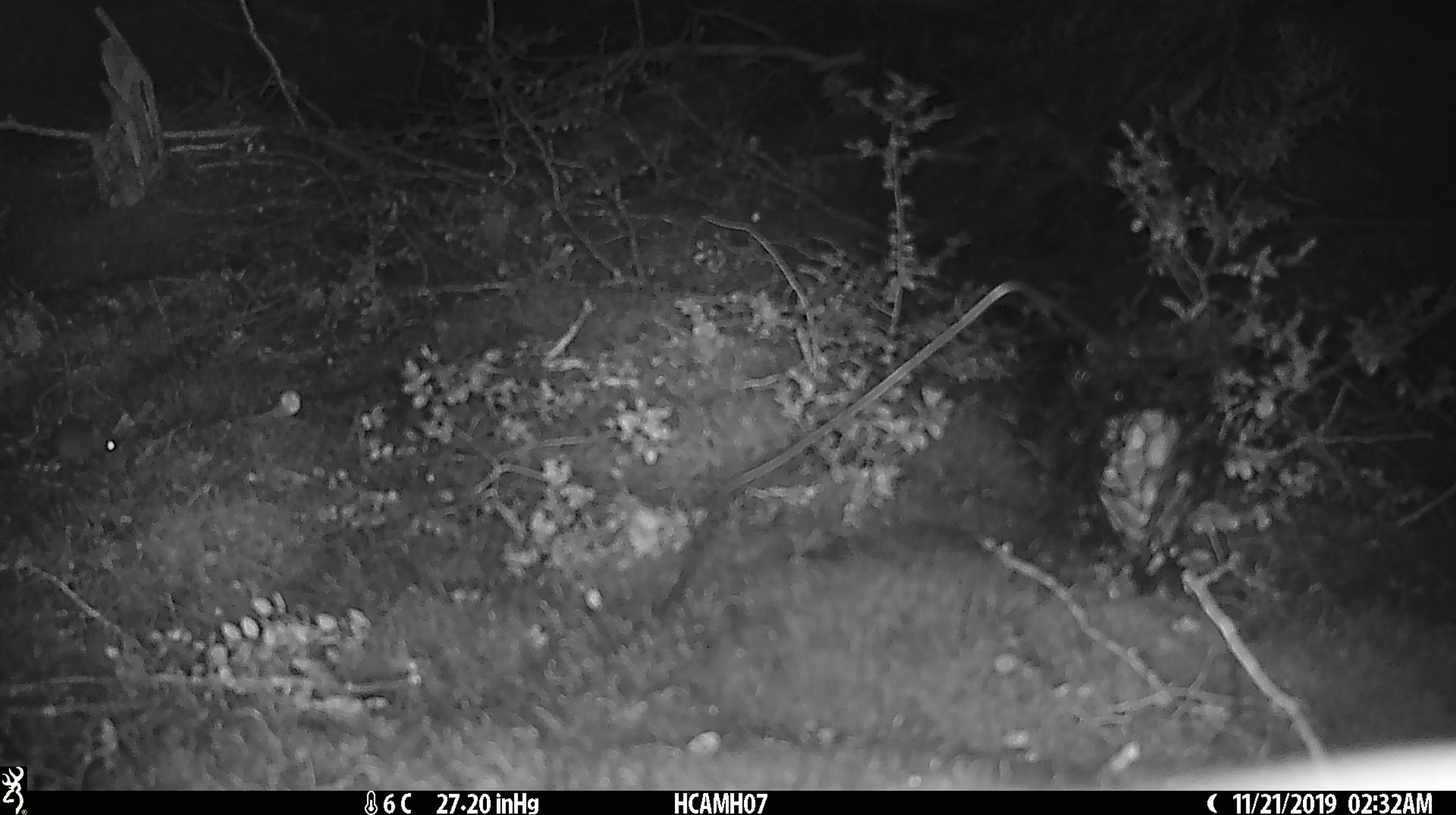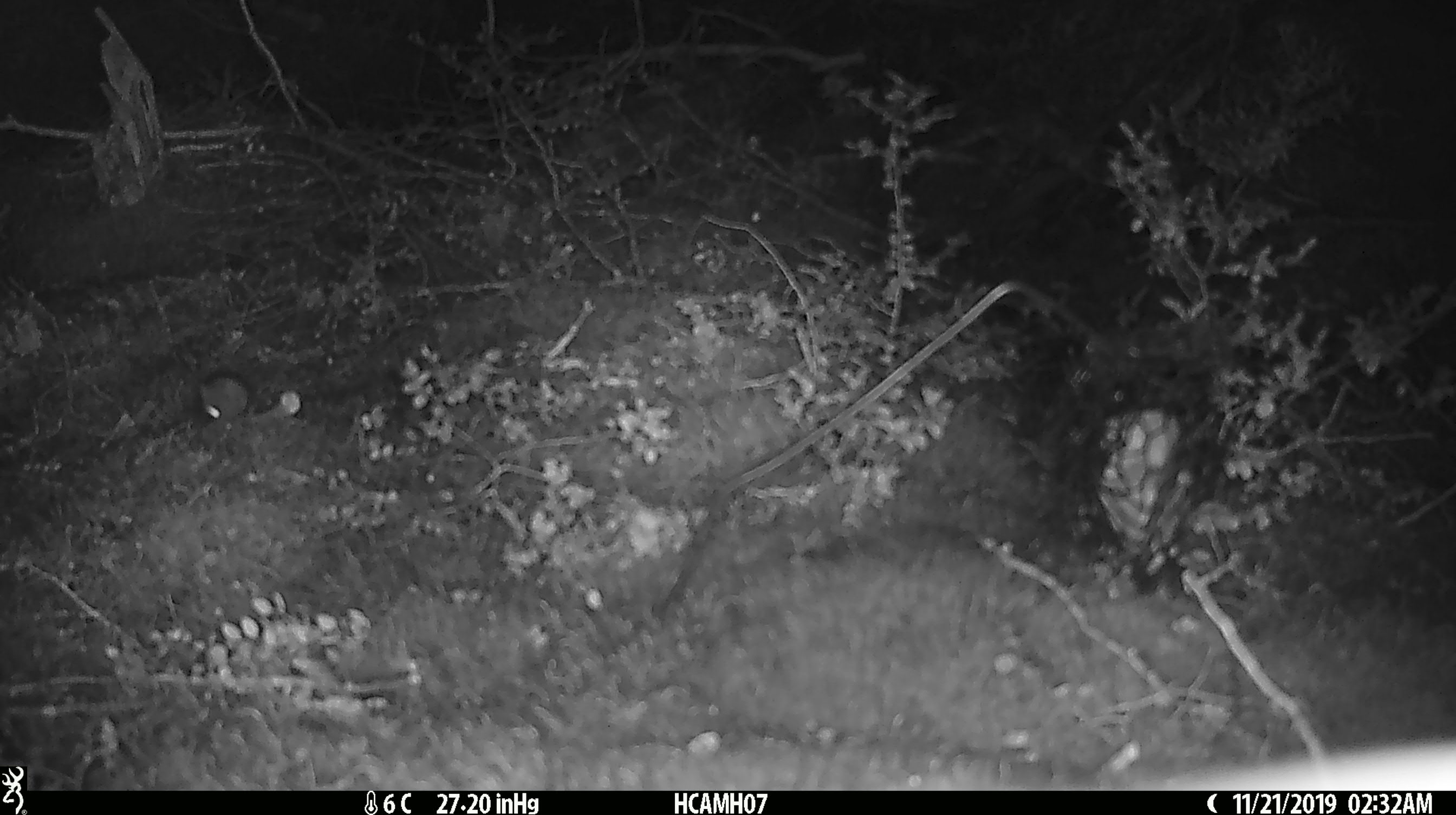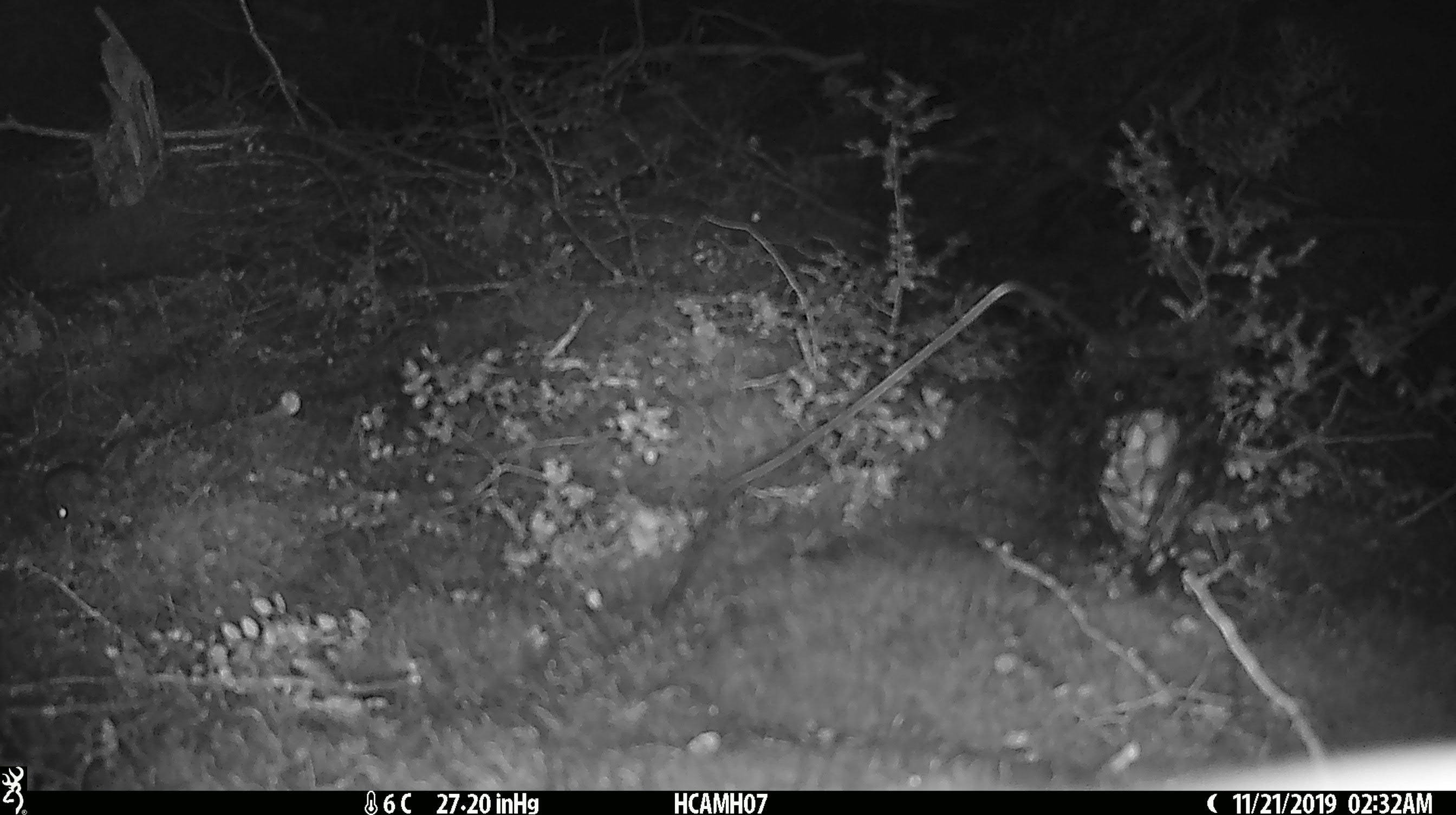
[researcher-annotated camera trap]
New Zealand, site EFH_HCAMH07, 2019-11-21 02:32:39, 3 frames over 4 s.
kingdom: Animalia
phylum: Chordata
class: Mammalia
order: Rodentia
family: Muridae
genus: Mus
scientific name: Mus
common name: mouse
Mouse (Mus).